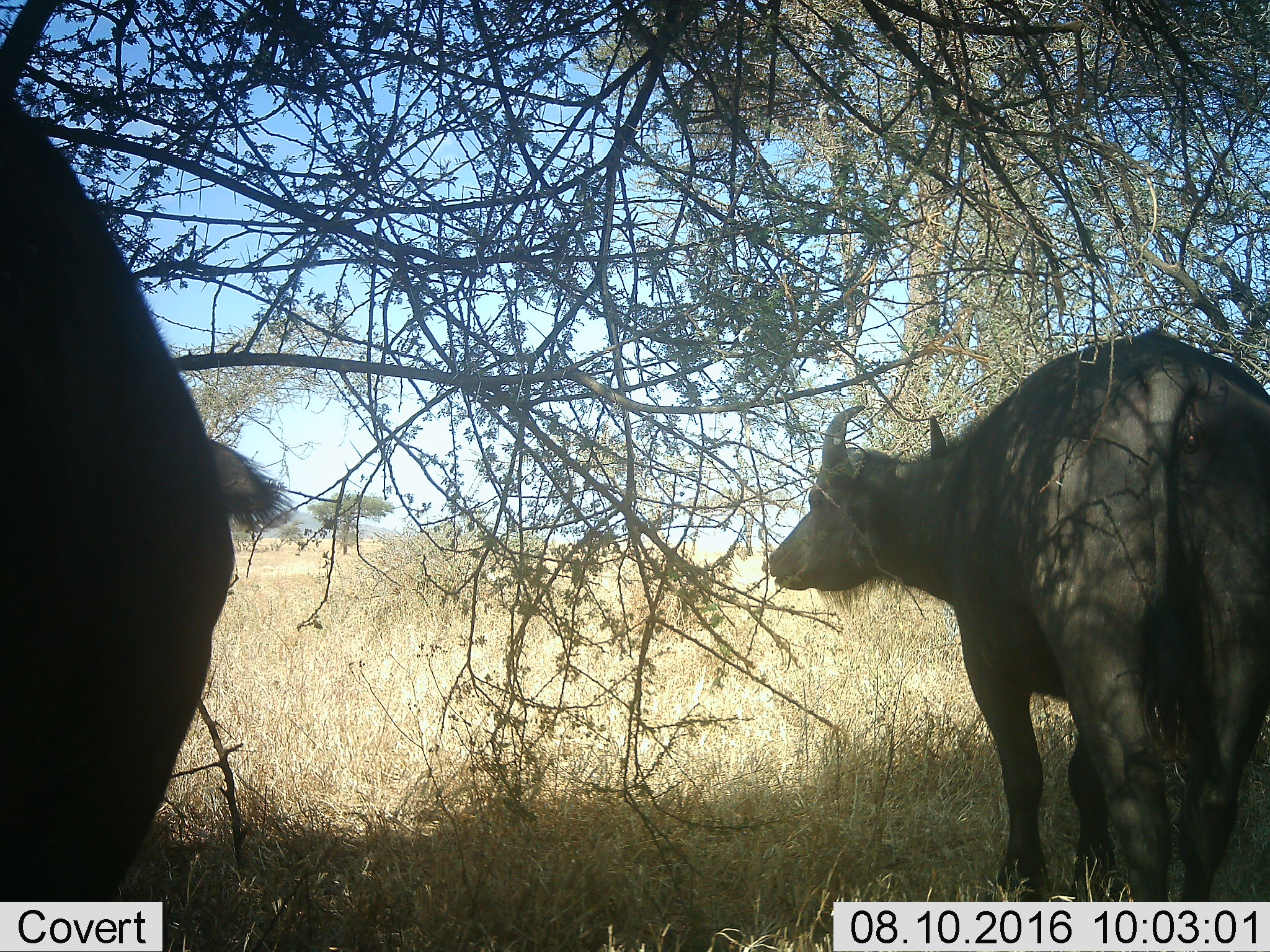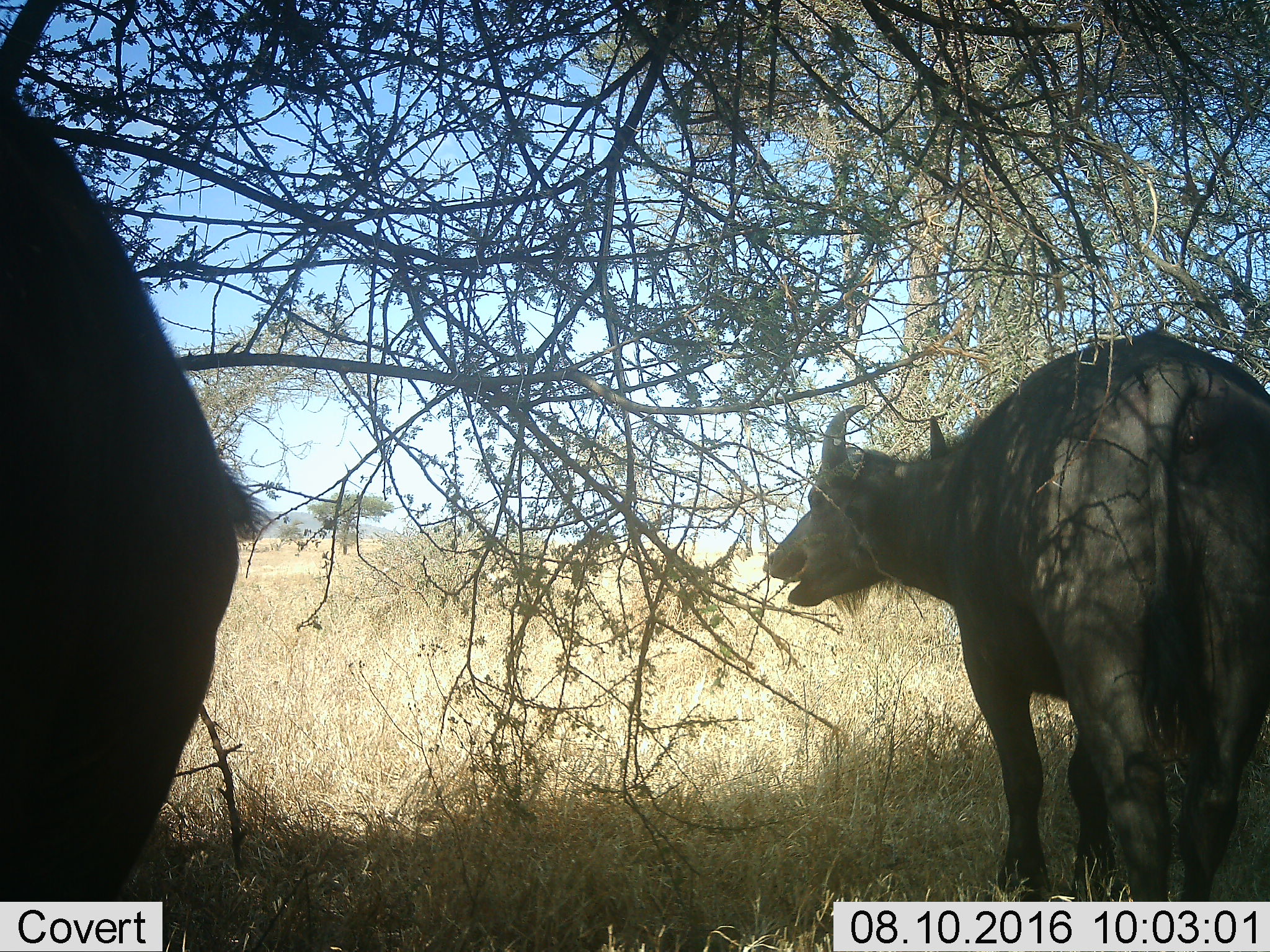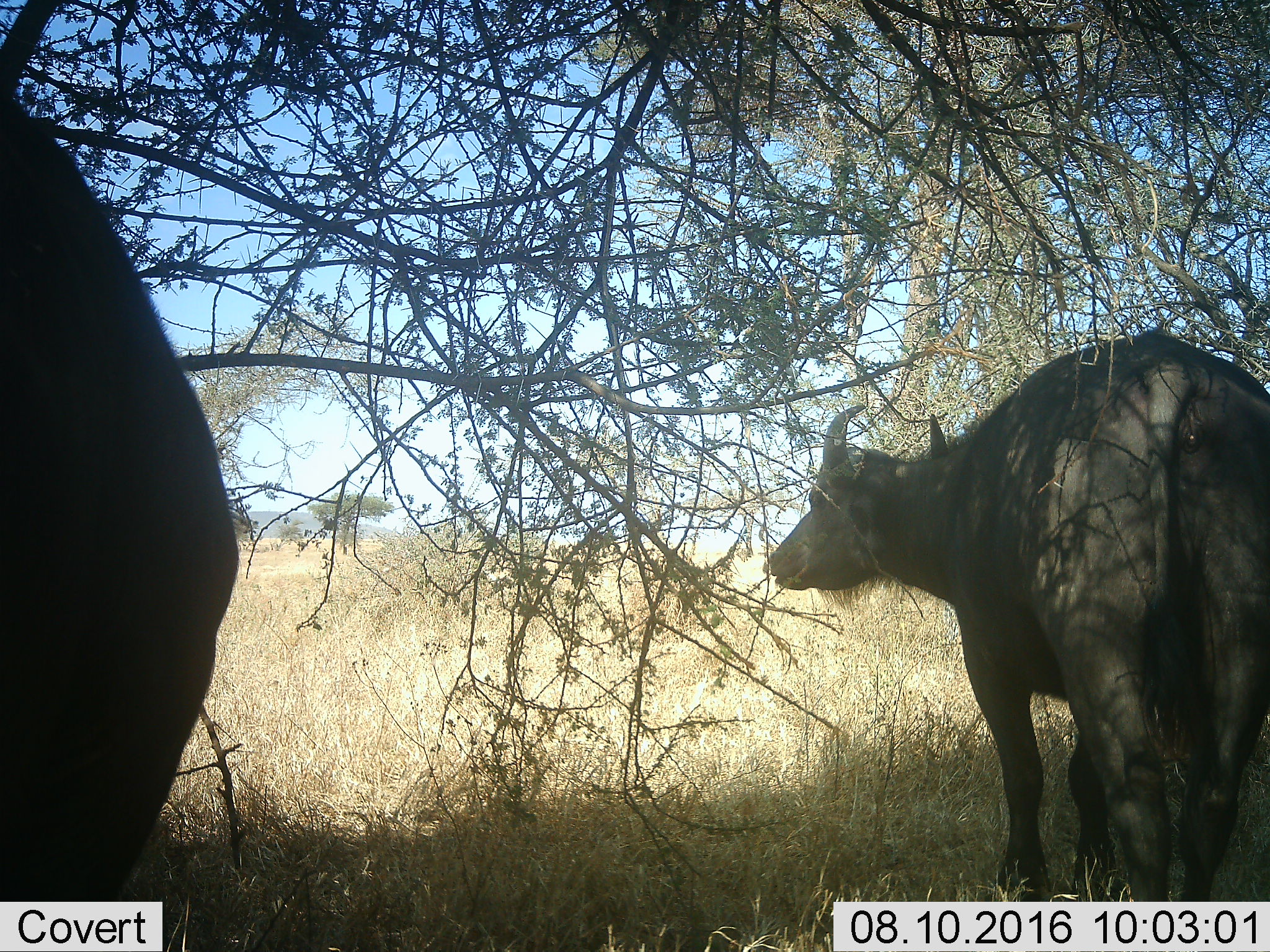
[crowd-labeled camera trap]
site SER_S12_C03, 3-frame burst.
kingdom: Animalia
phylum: Chordata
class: Mammalia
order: Artiodactyla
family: Bovidae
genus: Syncerus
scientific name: Syncerus caffer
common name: african buffalo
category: buffalo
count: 2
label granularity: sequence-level